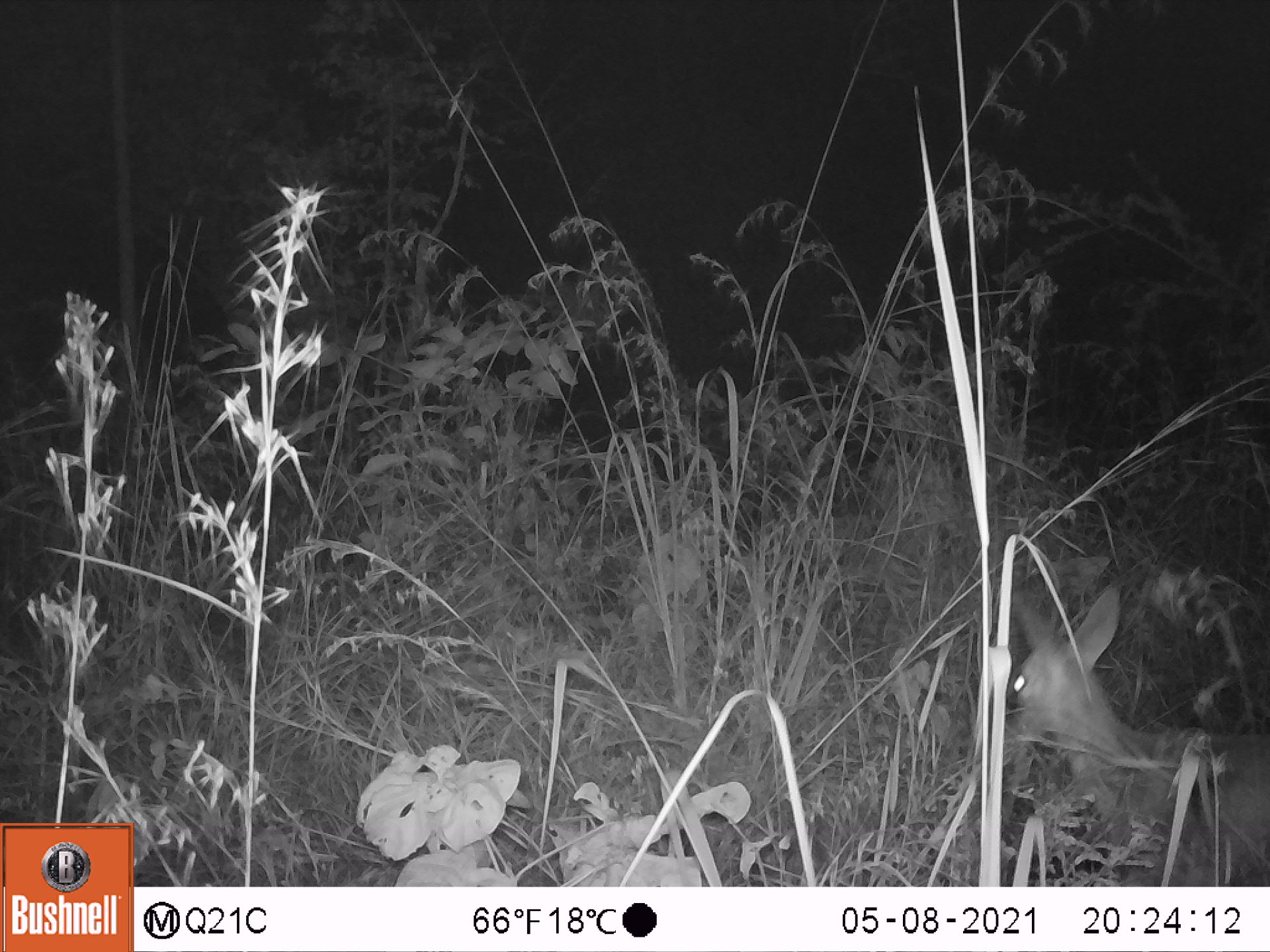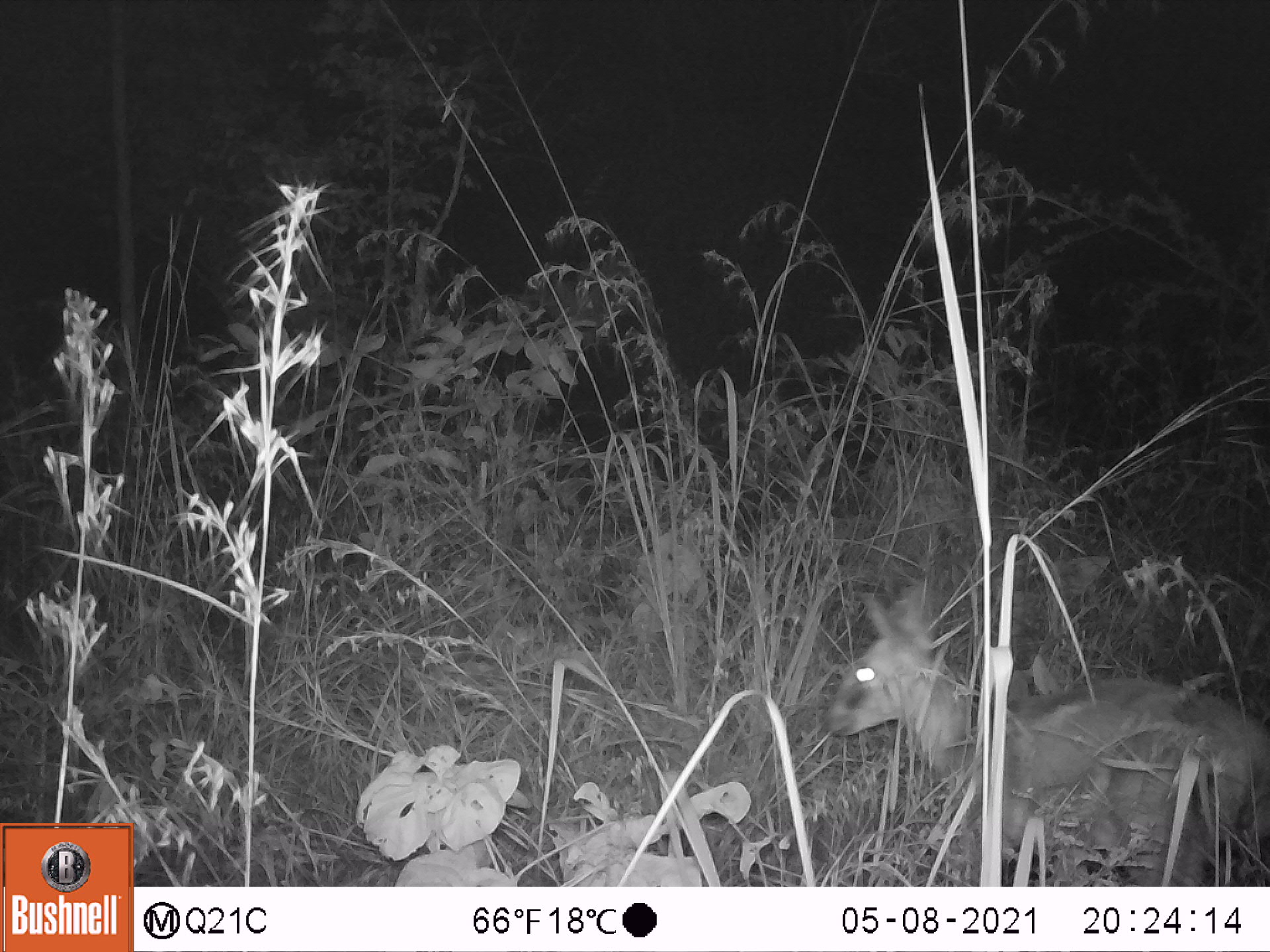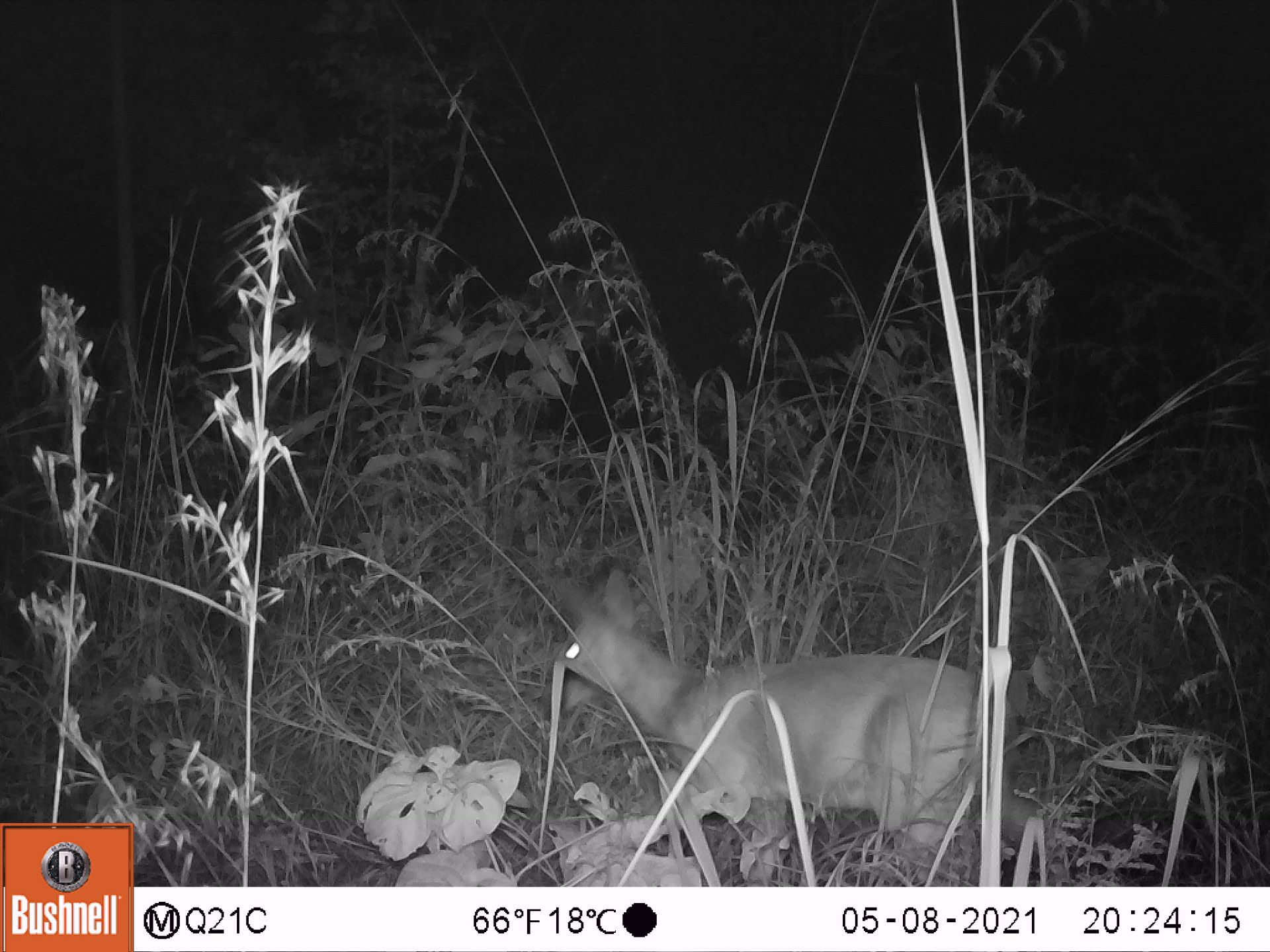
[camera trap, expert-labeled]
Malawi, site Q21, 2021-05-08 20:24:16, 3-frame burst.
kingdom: Animalia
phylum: Chordata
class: Mammalia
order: Artiodactyla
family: Bovidae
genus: Sylvicapra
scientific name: Sylvicapra grimmia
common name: common duiker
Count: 1.